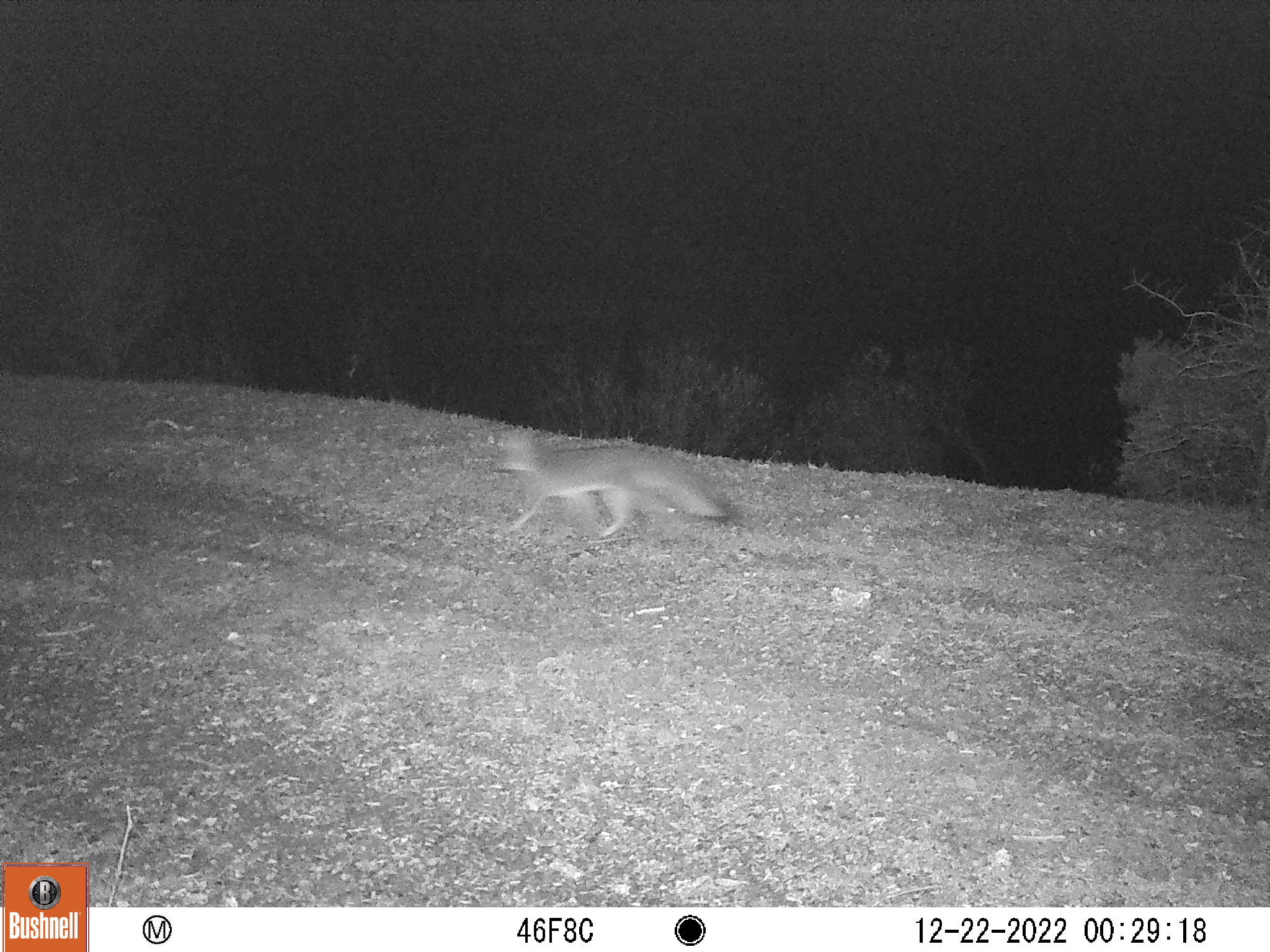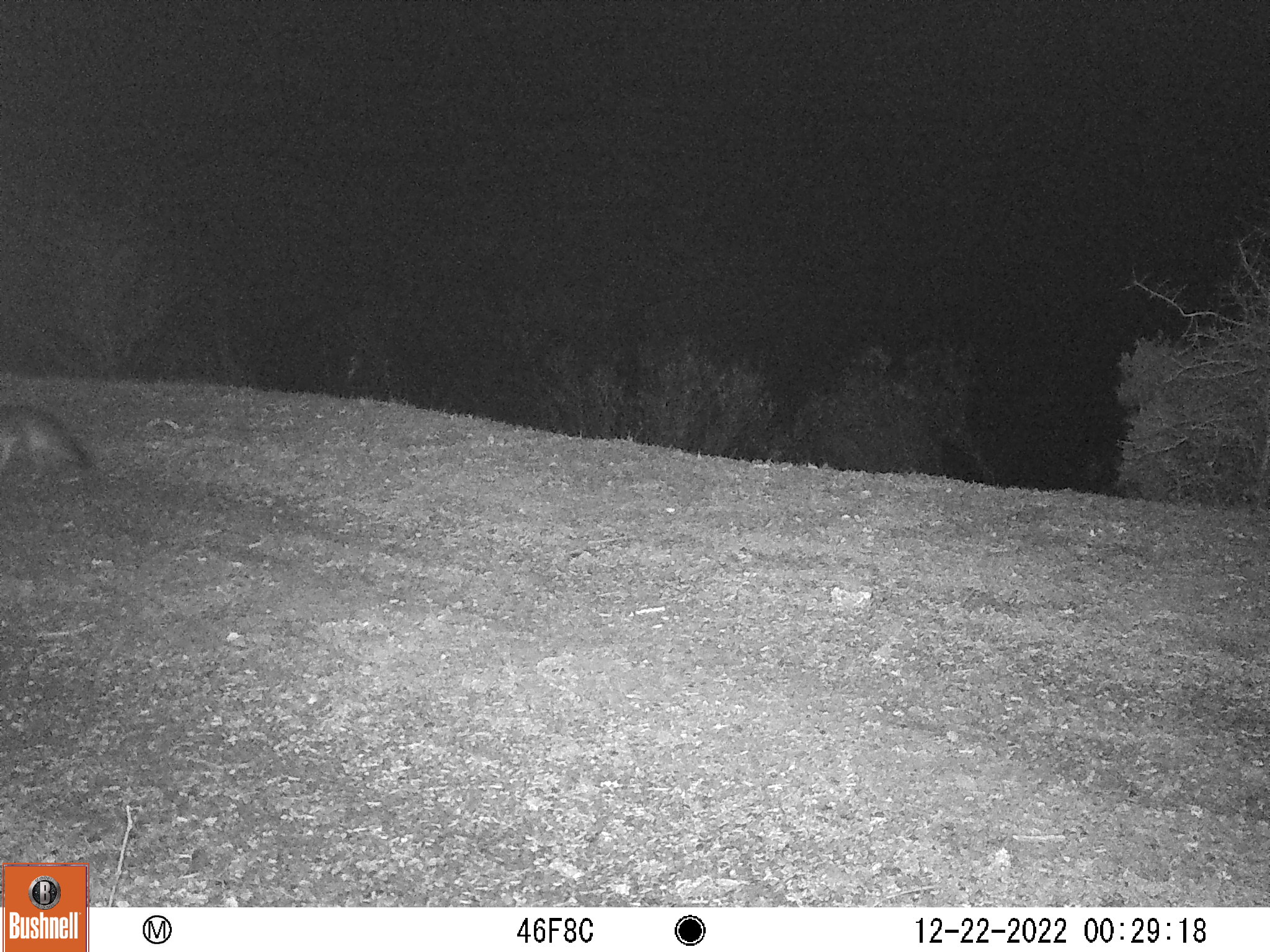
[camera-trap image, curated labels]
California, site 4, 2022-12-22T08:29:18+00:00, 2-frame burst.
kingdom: Animalia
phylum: Chordata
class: Mammalia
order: Carnivora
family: Canidae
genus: Urocyon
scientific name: Urocyon cinereoargenteus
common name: gray fox